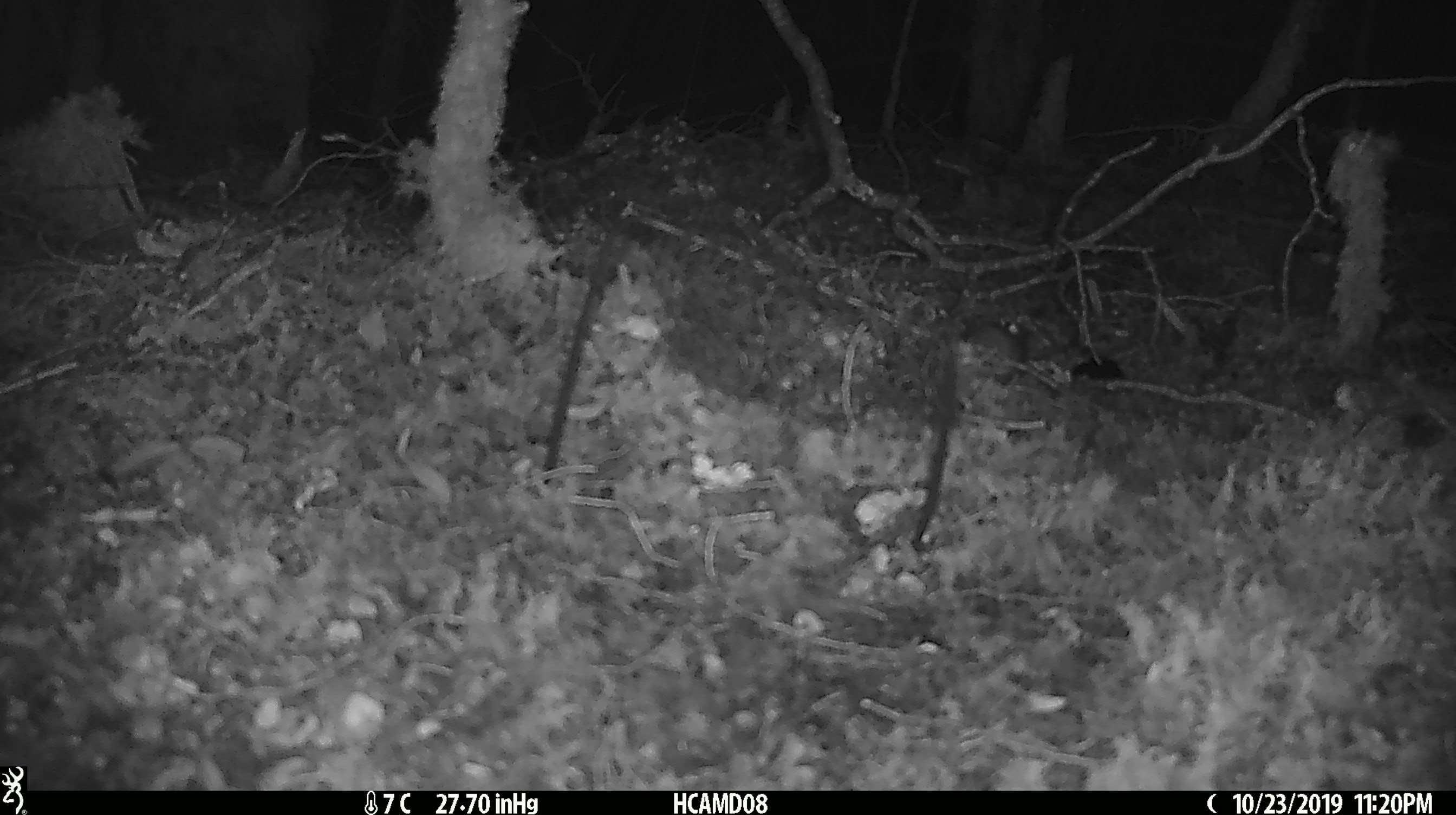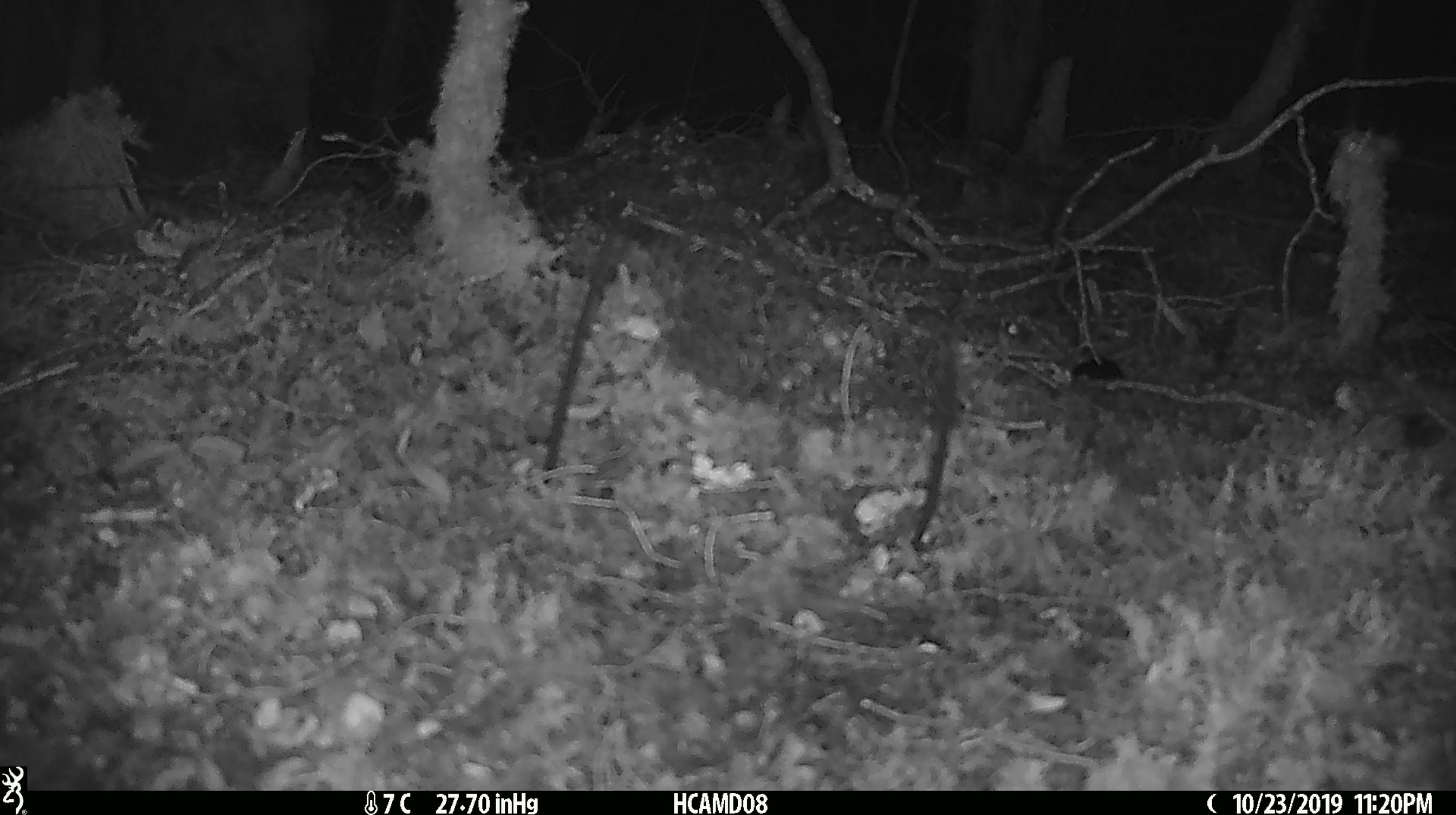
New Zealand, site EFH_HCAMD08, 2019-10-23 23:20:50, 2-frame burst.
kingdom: Animalia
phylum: Chordata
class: Mammalia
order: Rodentia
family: Muridae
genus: Mus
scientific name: Mus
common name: mouse